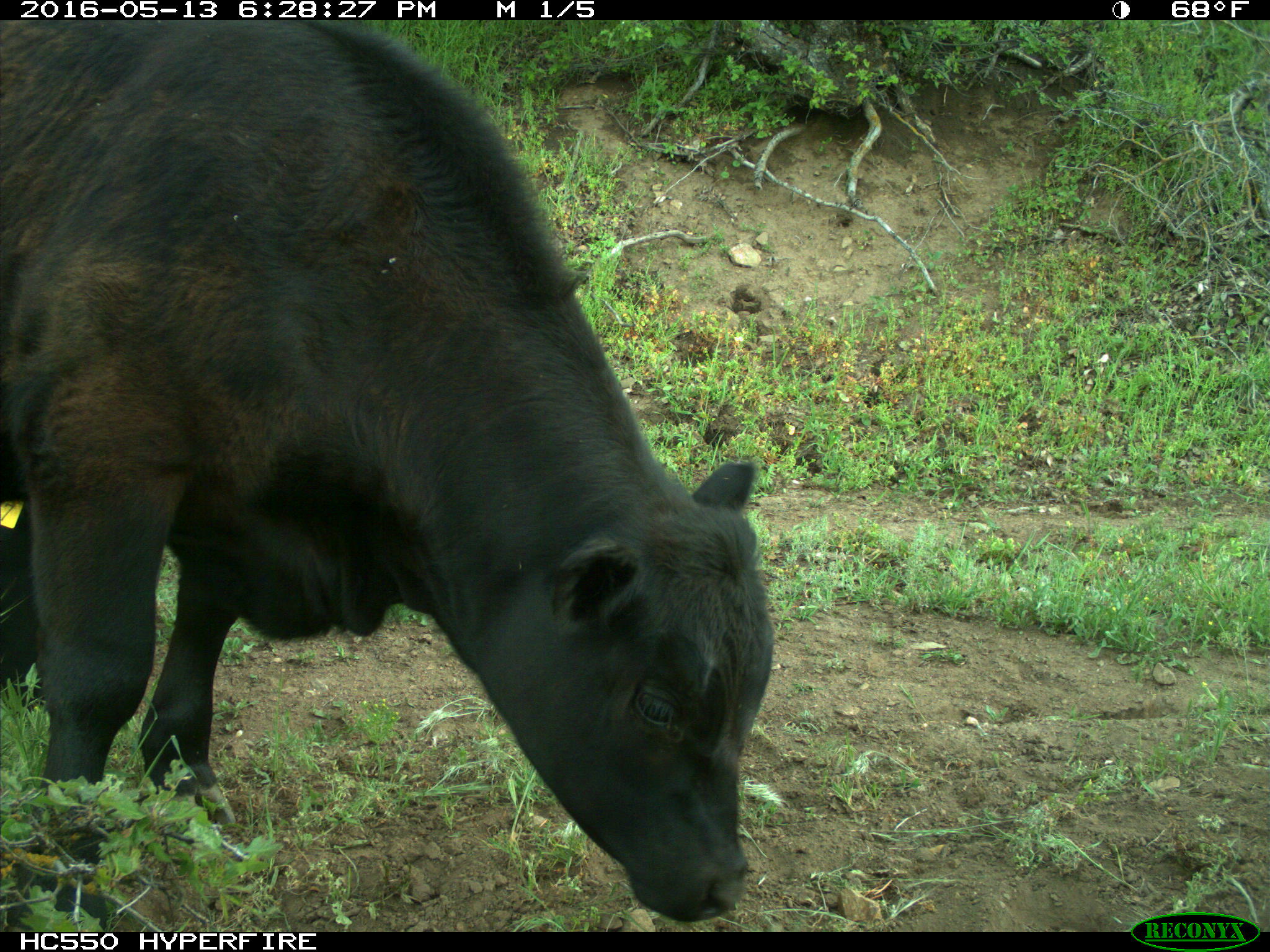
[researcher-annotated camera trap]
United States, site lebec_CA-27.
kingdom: Animalia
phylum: Chordata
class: Mammalia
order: Artiodactyla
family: Bovidae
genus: Bos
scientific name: Bos taurus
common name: domestic cow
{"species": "Bos taurus (domestic cow)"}